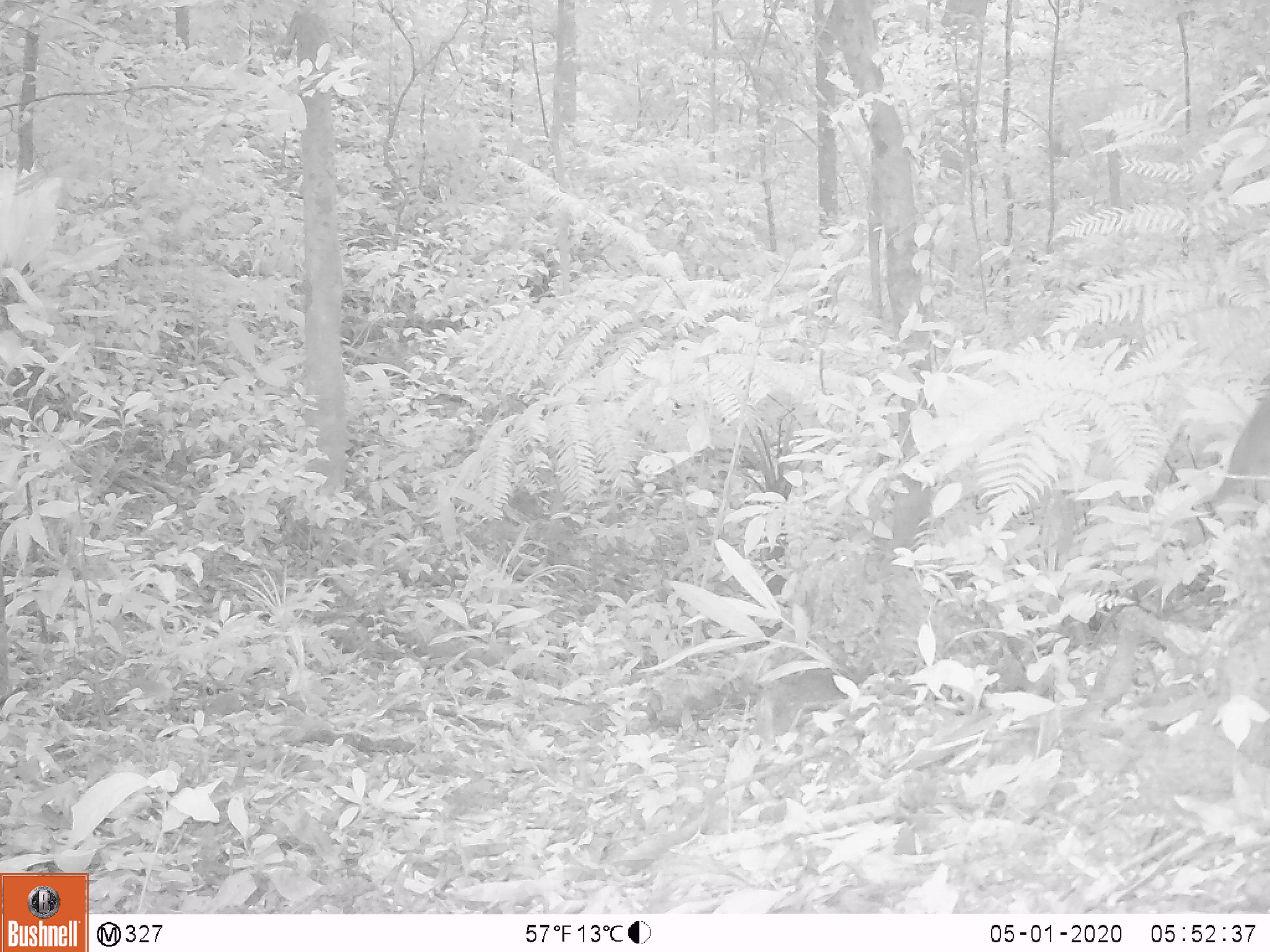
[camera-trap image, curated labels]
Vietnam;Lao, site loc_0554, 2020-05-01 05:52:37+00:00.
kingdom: Animalia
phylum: Chordata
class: Aves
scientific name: Aves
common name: bird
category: unidentified bird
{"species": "unidentified bird (bird) (Aves)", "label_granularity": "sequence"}